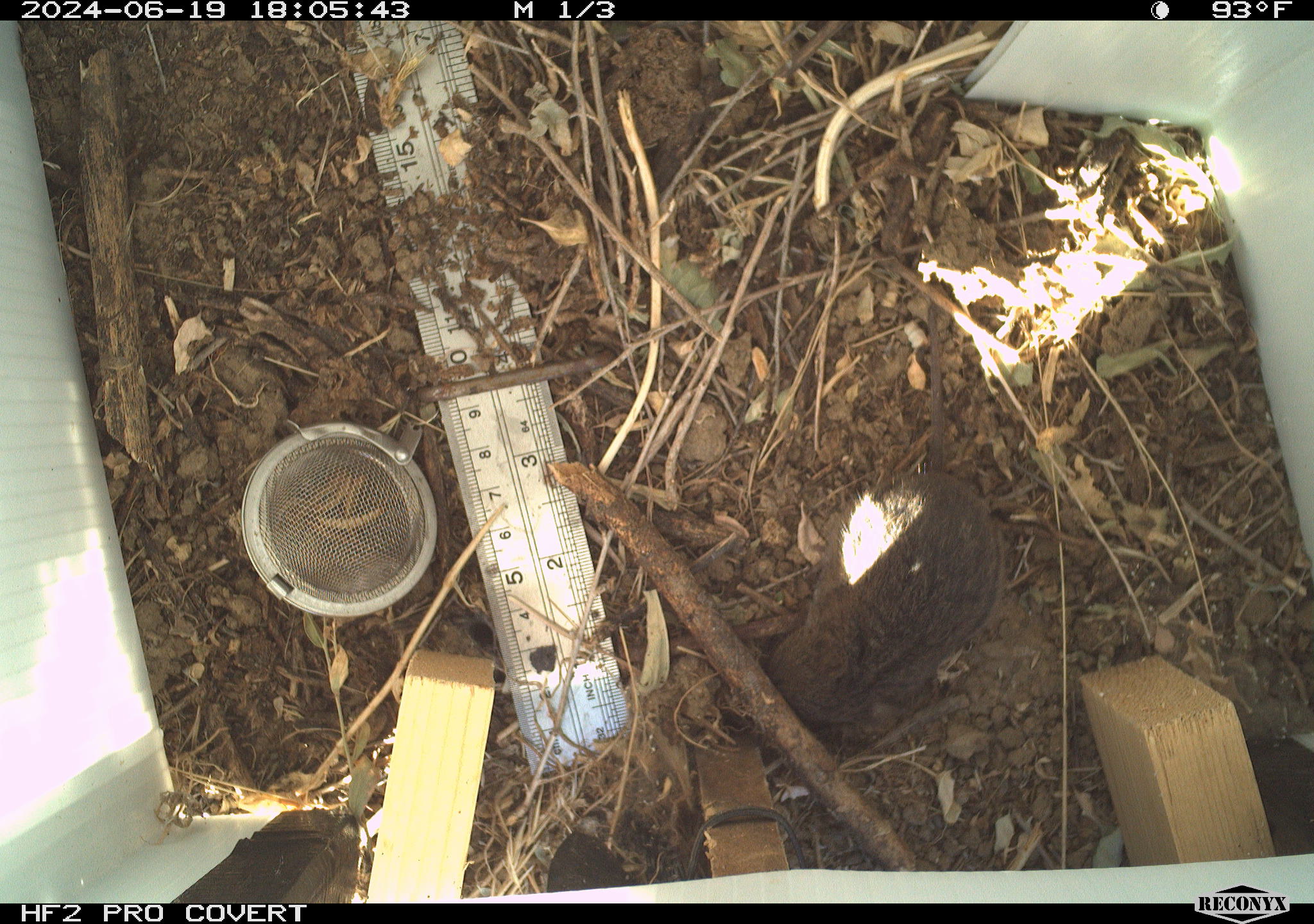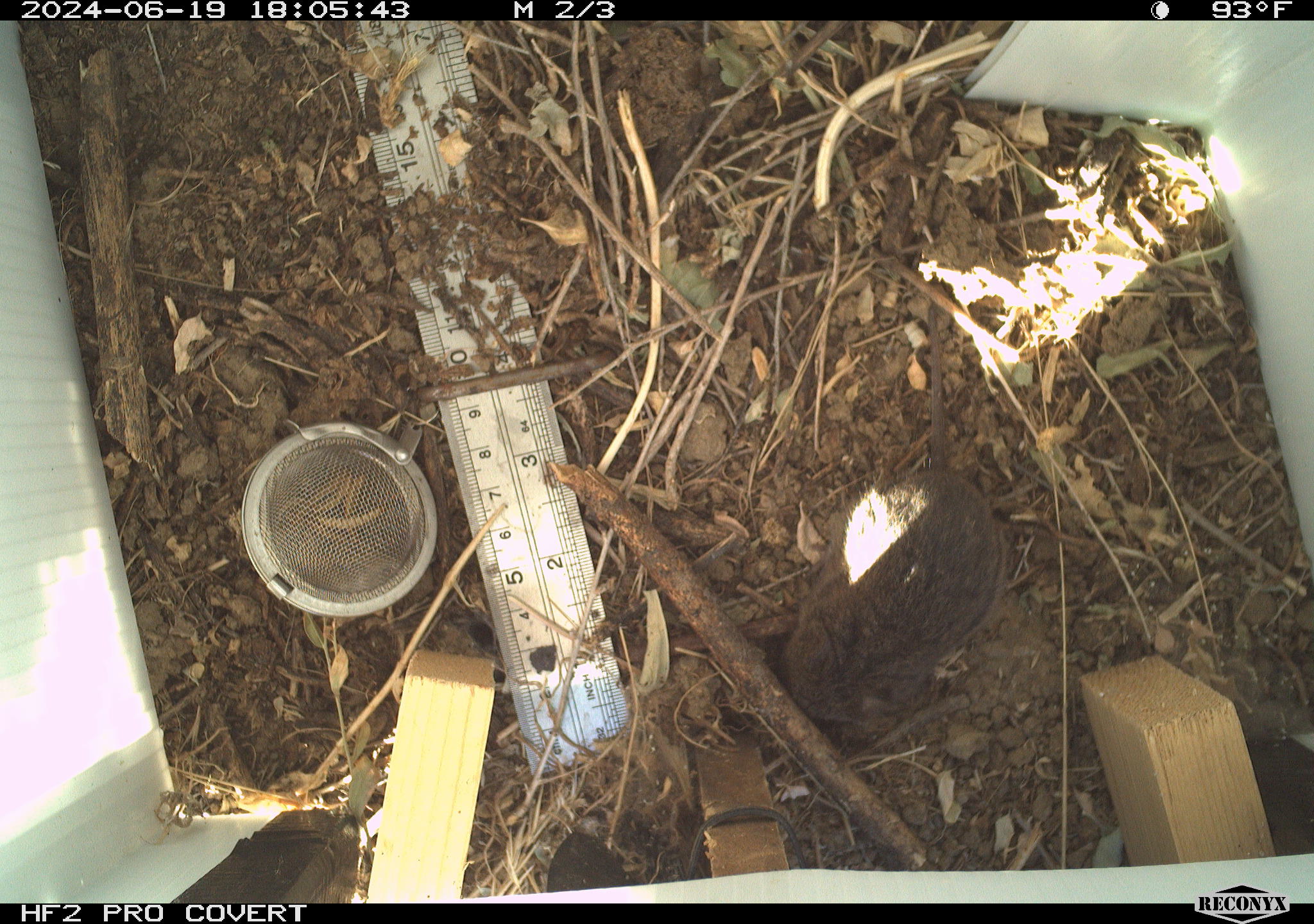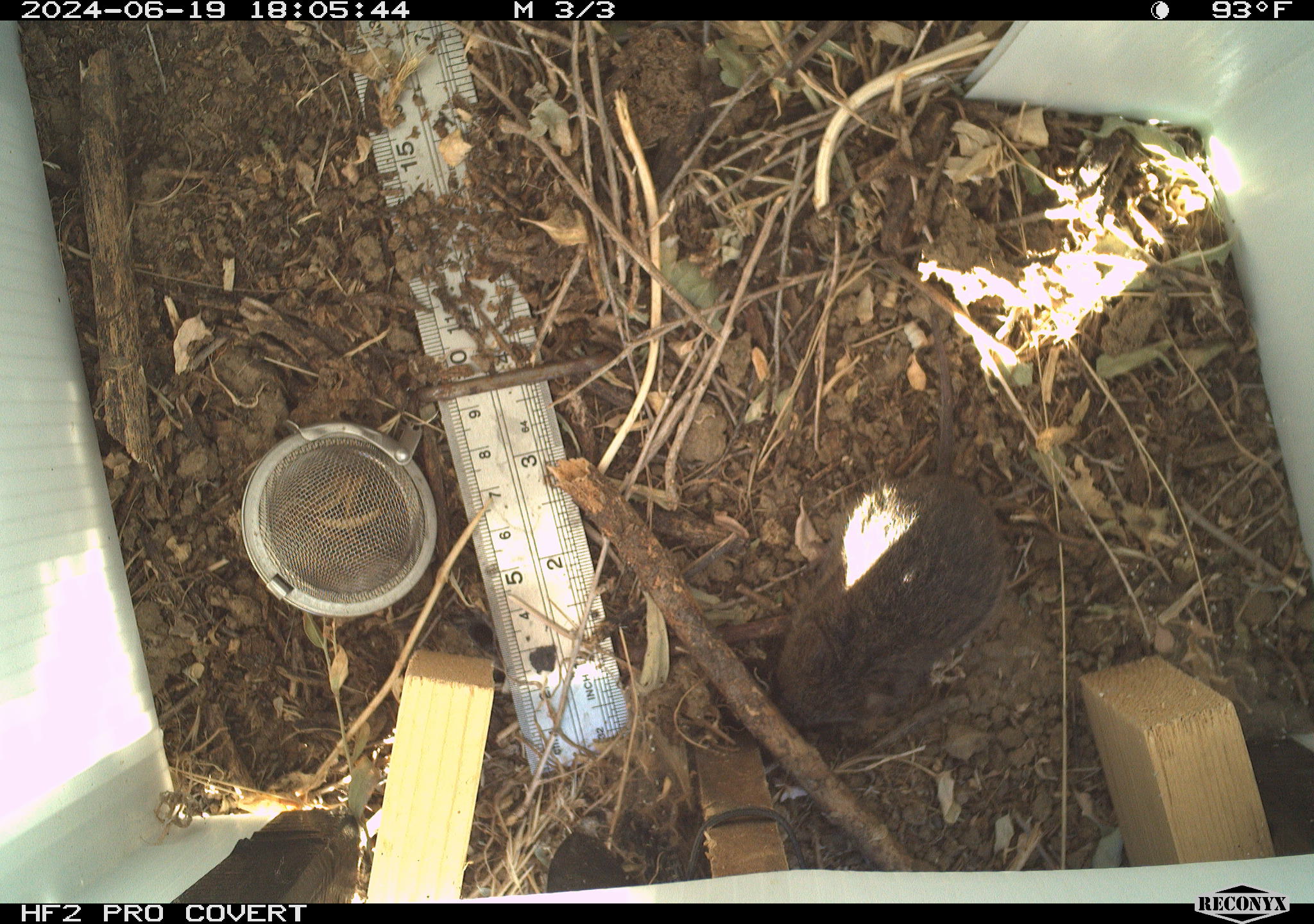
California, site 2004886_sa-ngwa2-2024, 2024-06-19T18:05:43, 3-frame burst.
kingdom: Animalia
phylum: Chordata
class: Mammalia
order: Rodentia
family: Cricetidae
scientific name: Arvicolinae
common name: voles, lemmings, and muskrats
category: arvicolinae subfamily